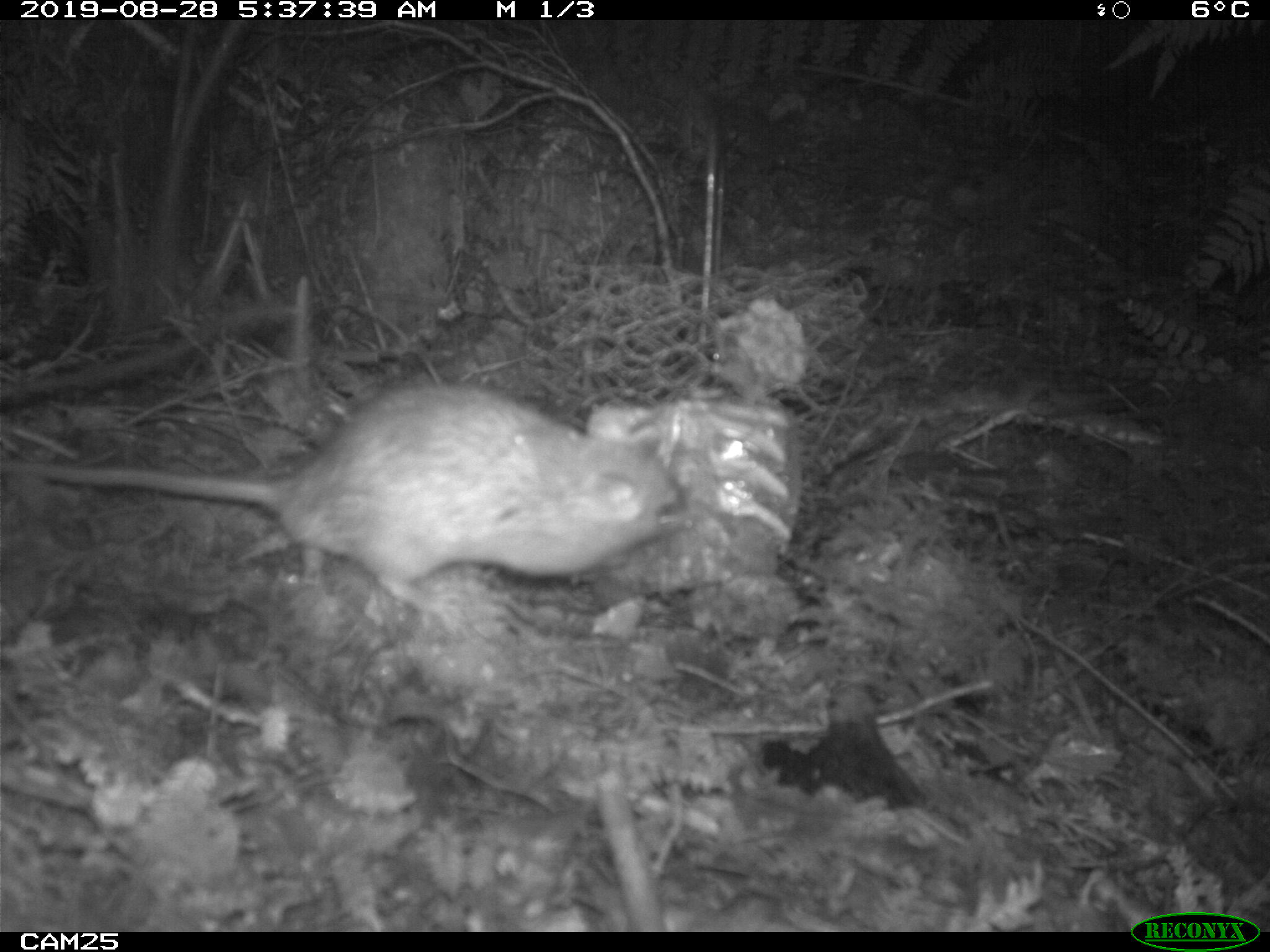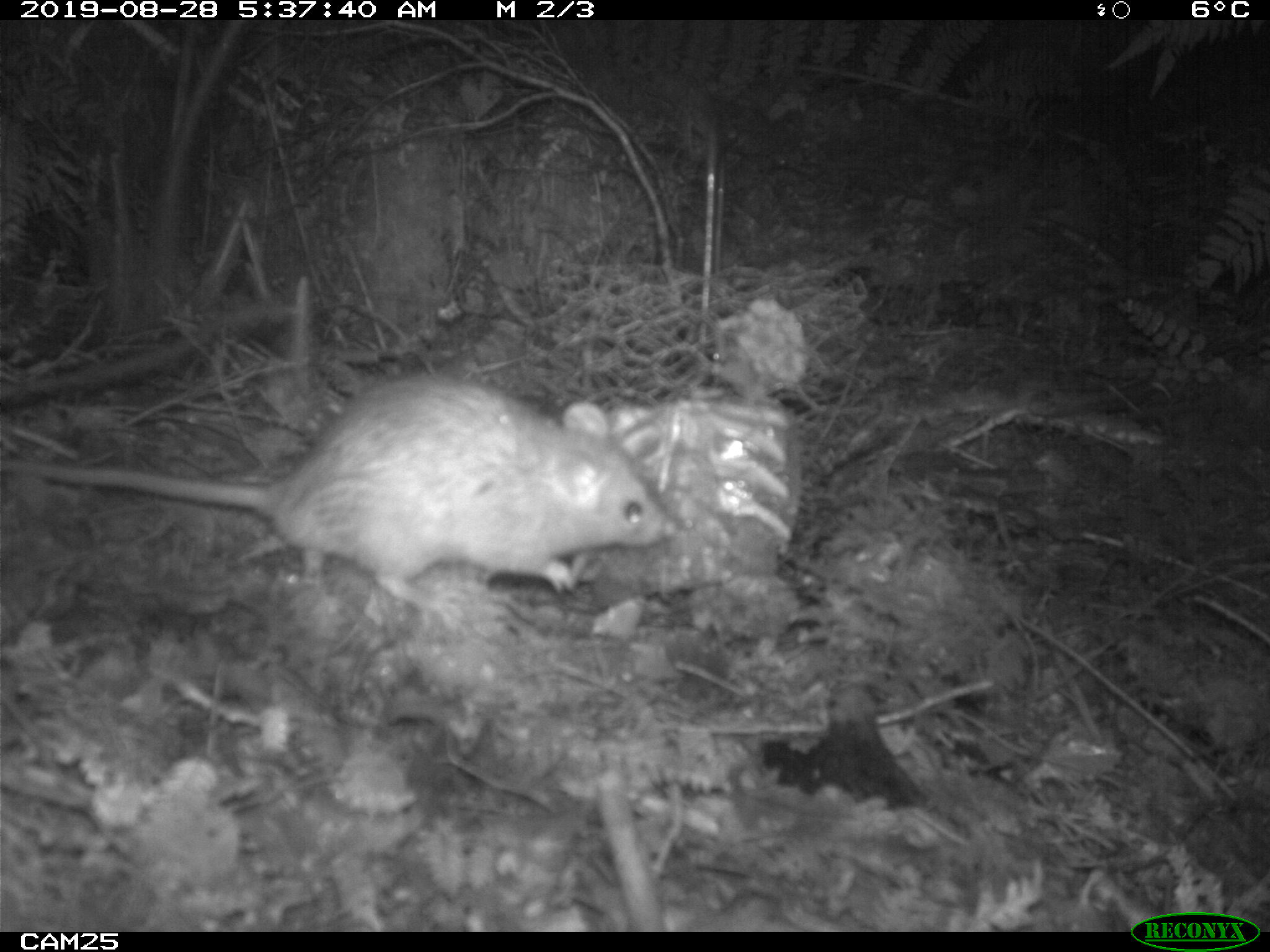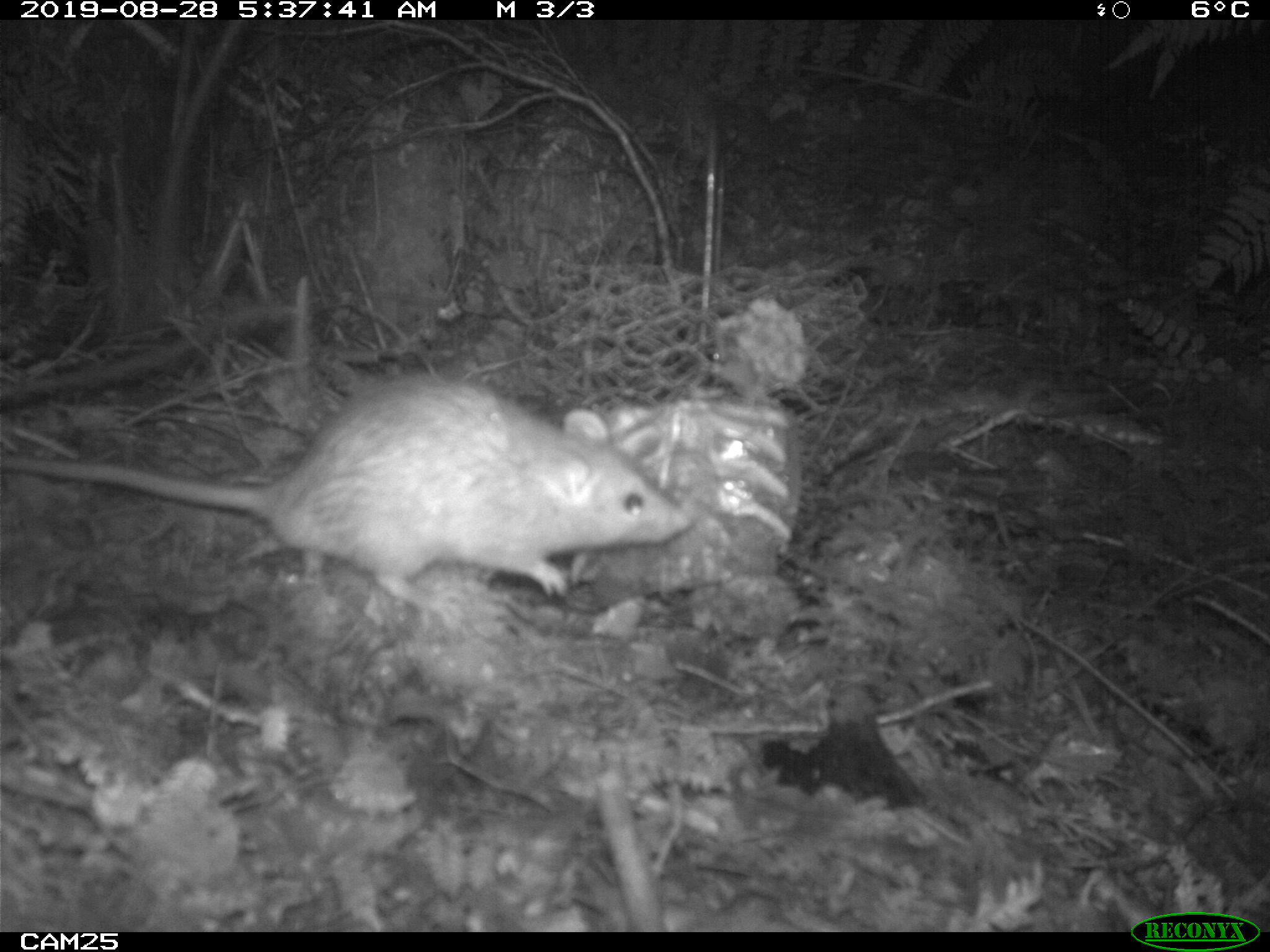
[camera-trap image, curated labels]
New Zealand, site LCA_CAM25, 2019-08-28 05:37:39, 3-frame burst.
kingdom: Animalia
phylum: Chordata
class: Mammalia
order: Rodentia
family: Muridae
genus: Rattus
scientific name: Rattus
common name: rat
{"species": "rat (Rattus)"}